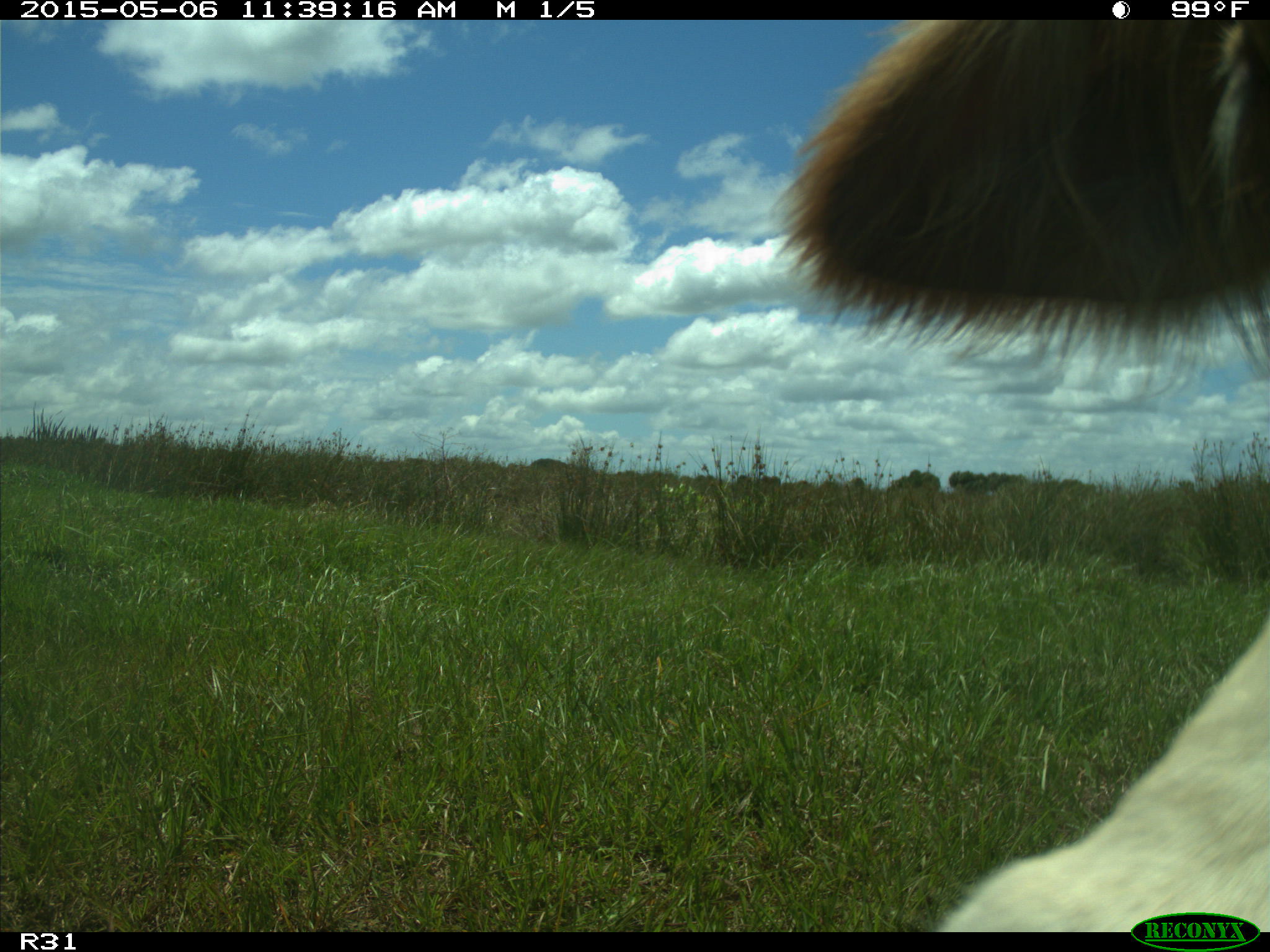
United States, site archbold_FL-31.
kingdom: Animalia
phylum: Chordata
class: Mammalia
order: Artiodactyla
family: Bovidae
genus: Bos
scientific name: Bos taurus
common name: domestic cow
Bos taurus (domestic cow).